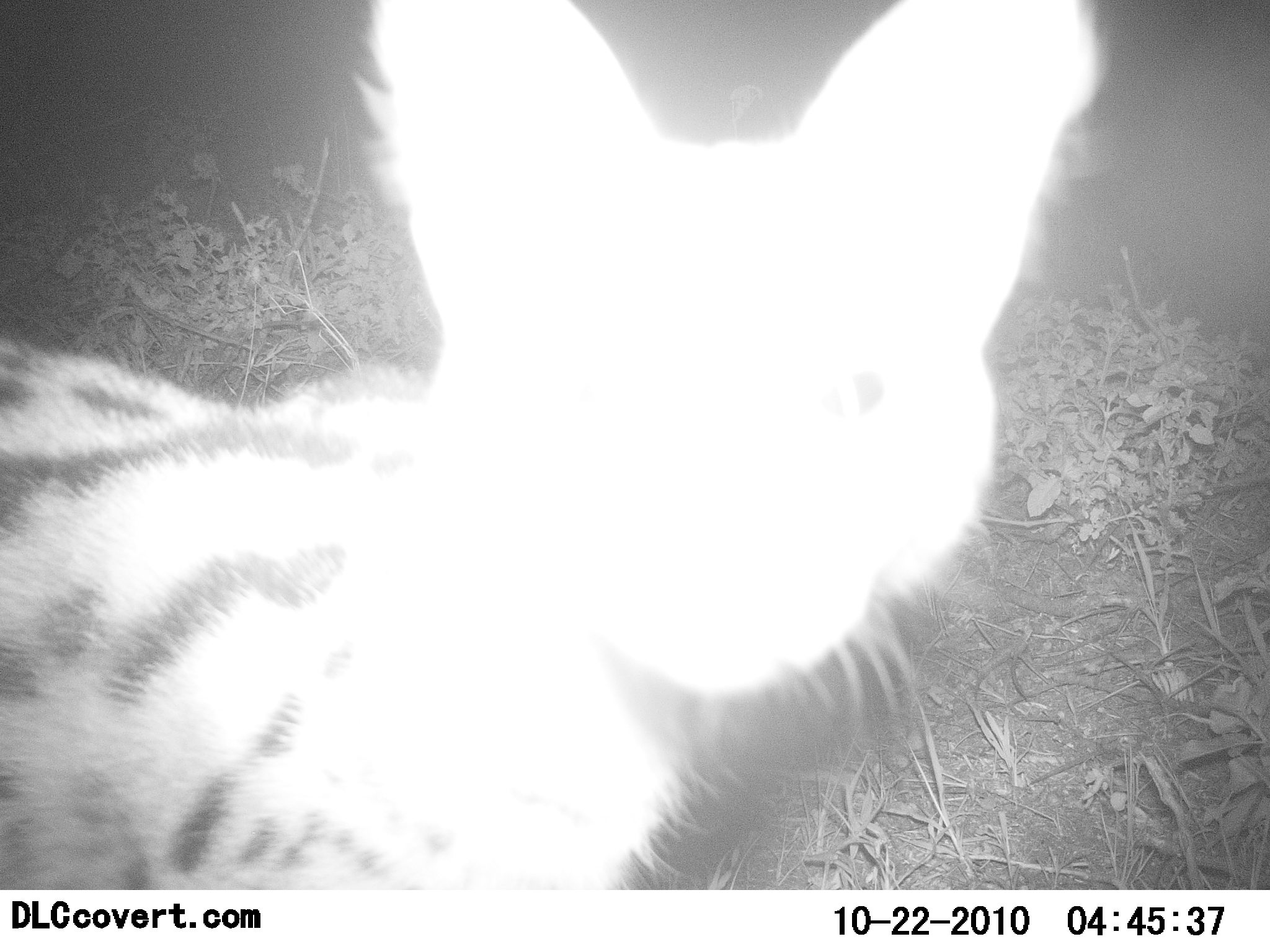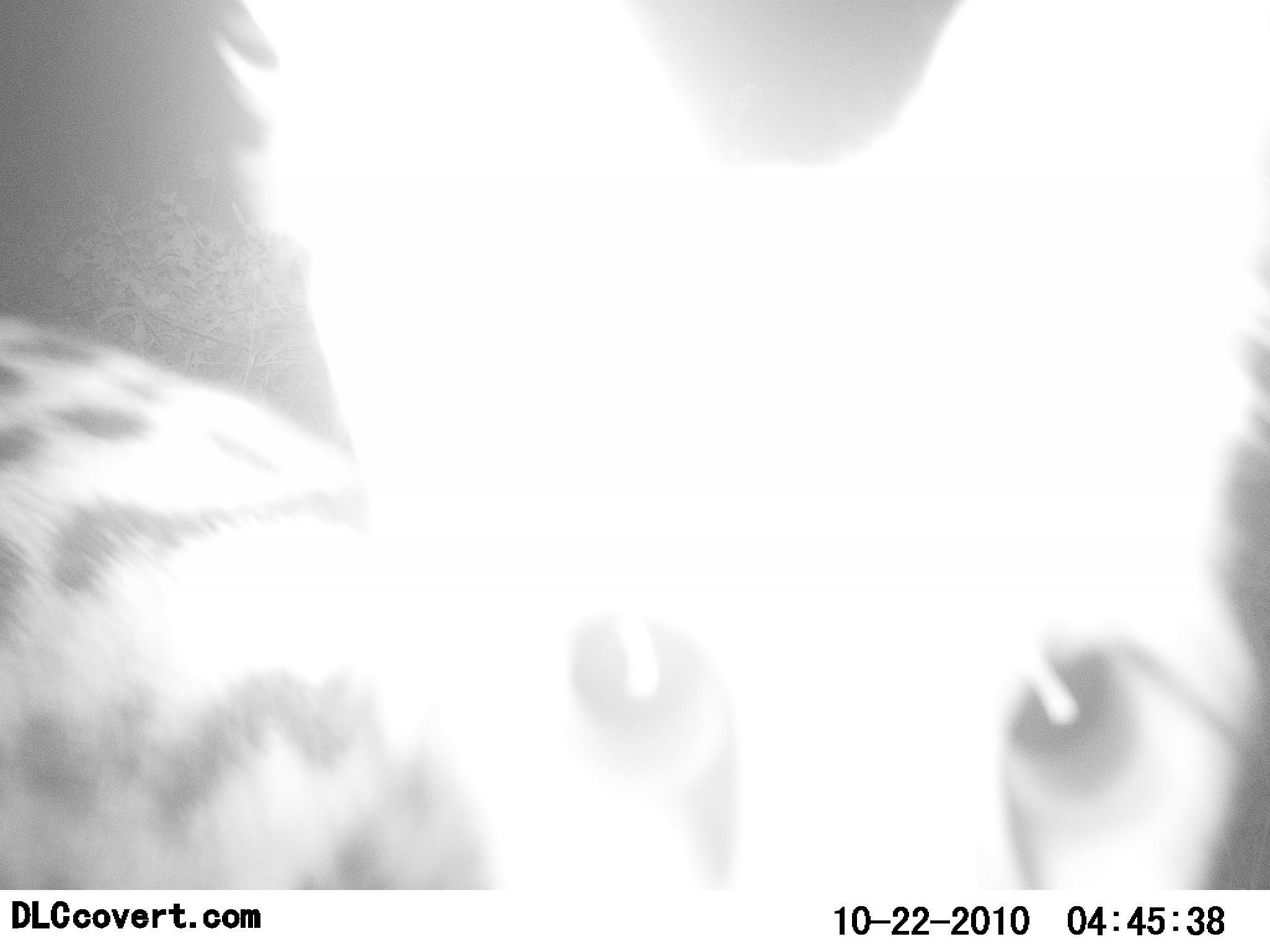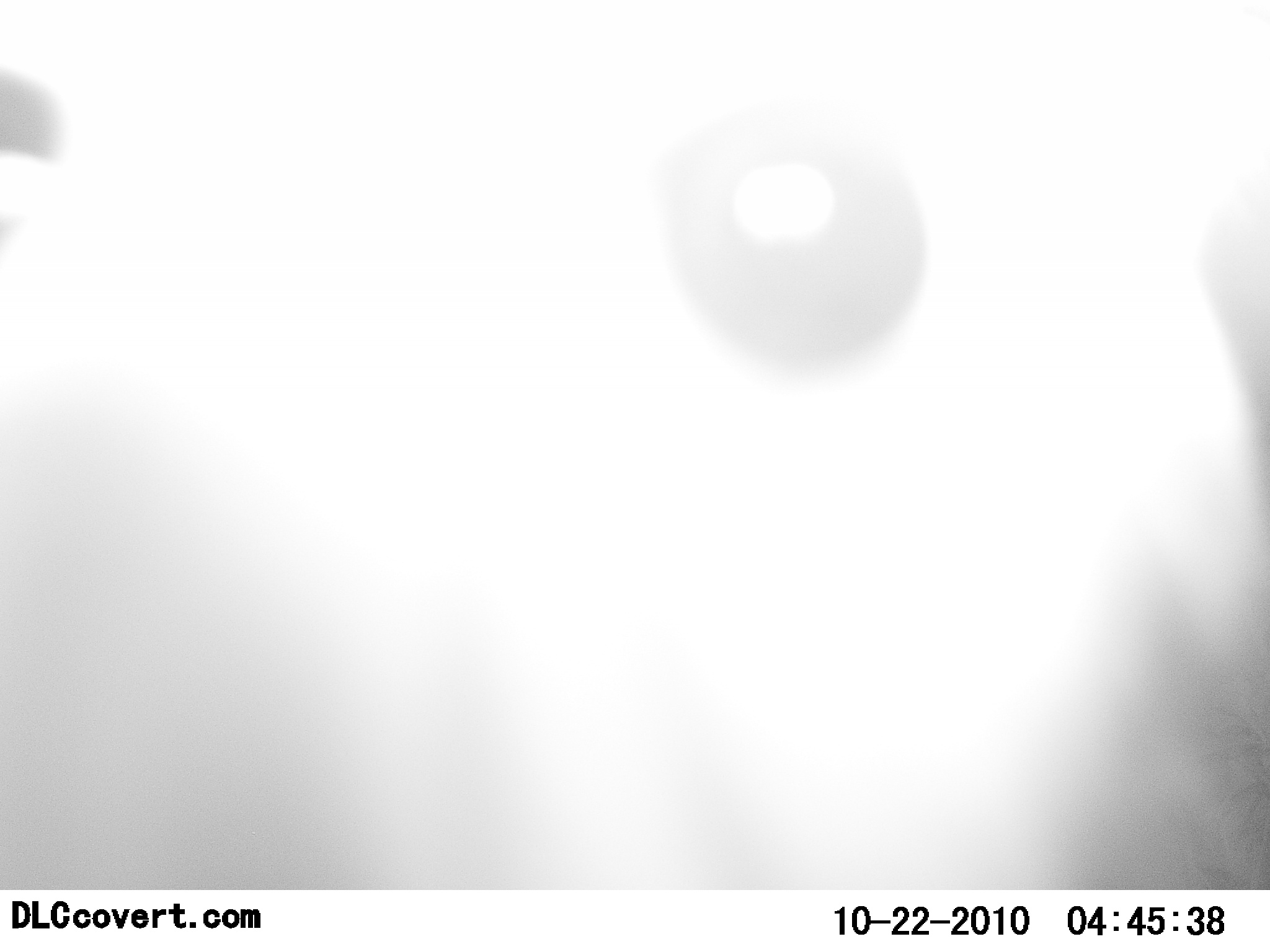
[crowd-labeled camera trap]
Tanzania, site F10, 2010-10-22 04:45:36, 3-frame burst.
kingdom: Animalia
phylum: Chordata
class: Mammalia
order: Carnivora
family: Felidae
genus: Leptailurus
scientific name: Leptailurus serval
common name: serval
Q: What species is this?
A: Serval (Leptailurus serval).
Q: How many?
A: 1.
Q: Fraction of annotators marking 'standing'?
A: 39%.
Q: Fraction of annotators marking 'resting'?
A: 0%.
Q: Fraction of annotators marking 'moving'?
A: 39%.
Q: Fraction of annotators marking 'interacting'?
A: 39%.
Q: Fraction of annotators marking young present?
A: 0%.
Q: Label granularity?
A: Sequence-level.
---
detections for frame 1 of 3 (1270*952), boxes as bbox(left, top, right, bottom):
animal: bbox(0, 1, 1112, 890)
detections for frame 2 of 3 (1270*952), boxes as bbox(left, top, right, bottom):
animal: bbox(0, 0, 1270, 890)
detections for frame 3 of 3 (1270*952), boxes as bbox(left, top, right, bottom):
animal: bbox(2, 73, 1267, 888)